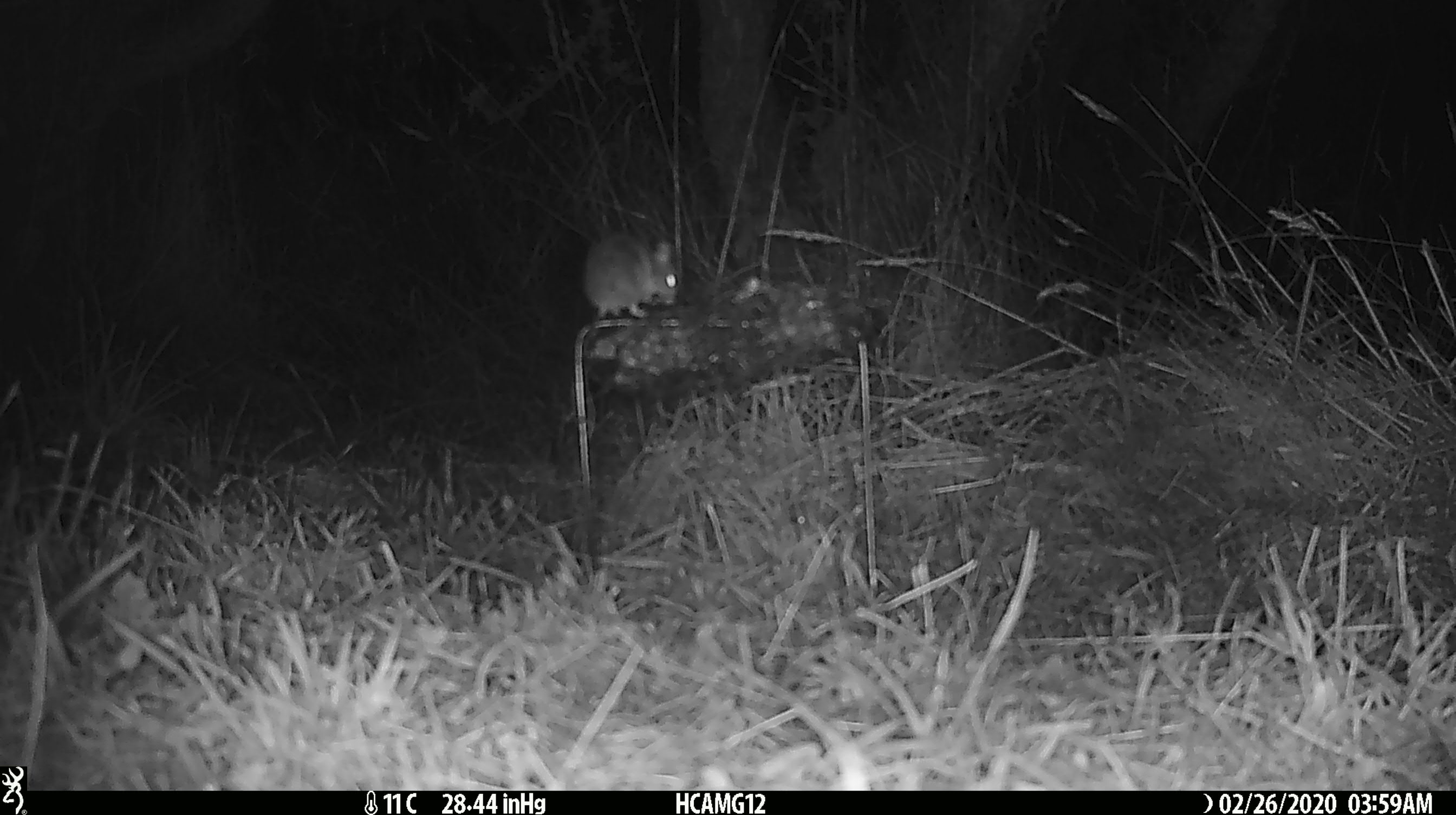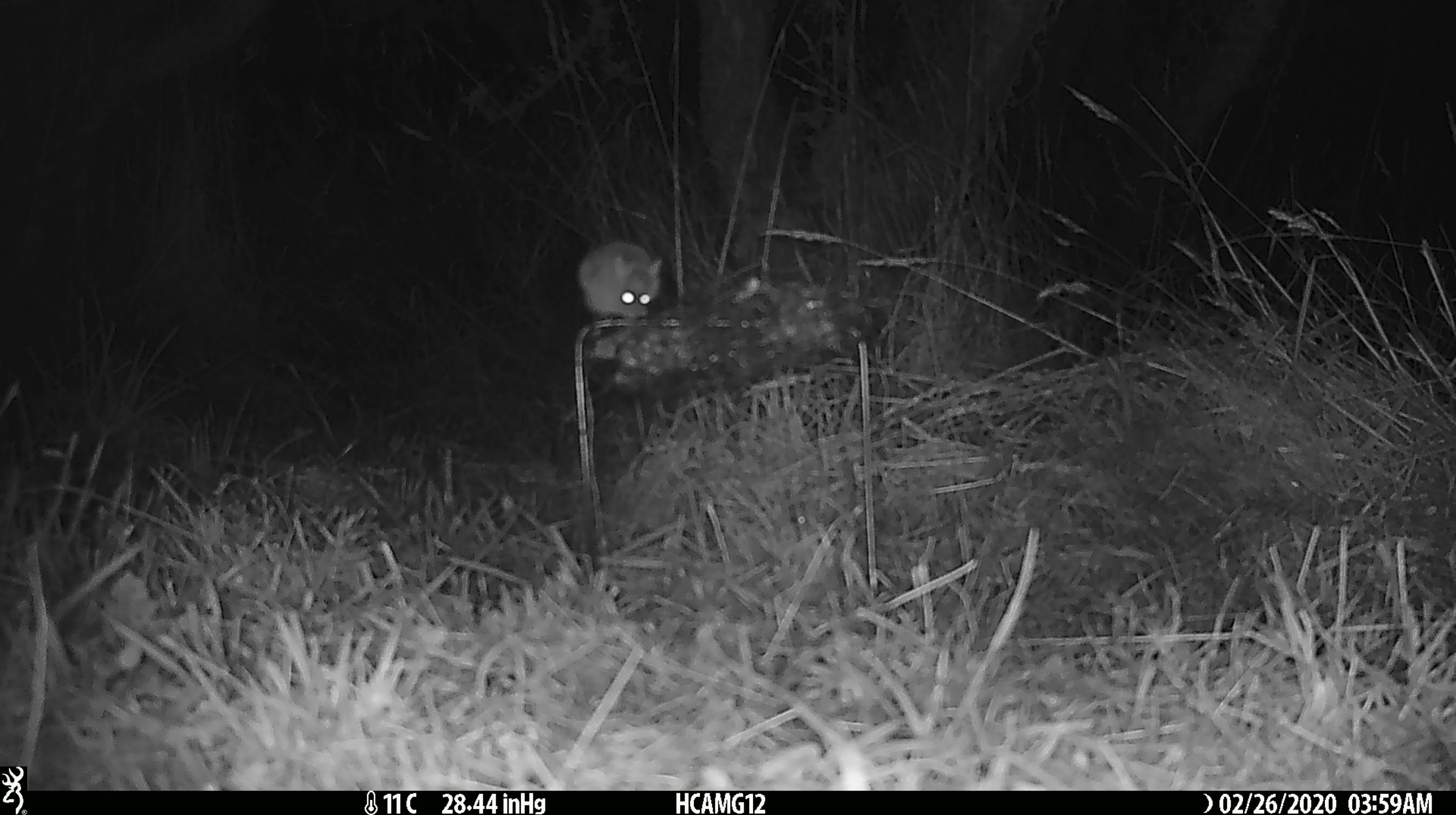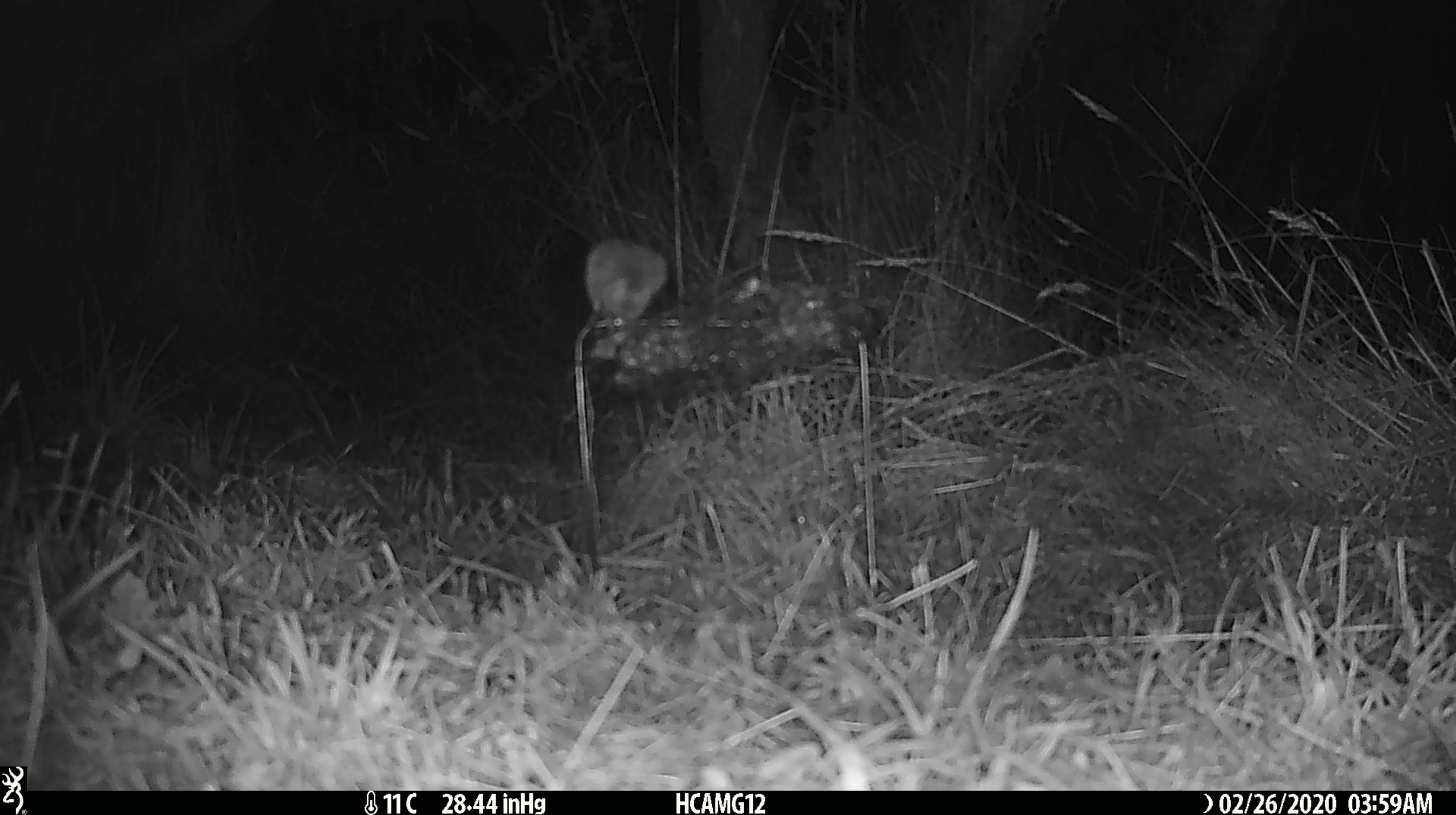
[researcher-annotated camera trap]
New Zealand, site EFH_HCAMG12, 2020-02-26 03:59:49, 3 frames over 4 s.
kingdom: Animalia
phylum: Chordata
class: Mammalia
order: Rodentia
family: Muridae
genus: Mus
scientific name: Mus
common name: mouse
Mouse (Mus).